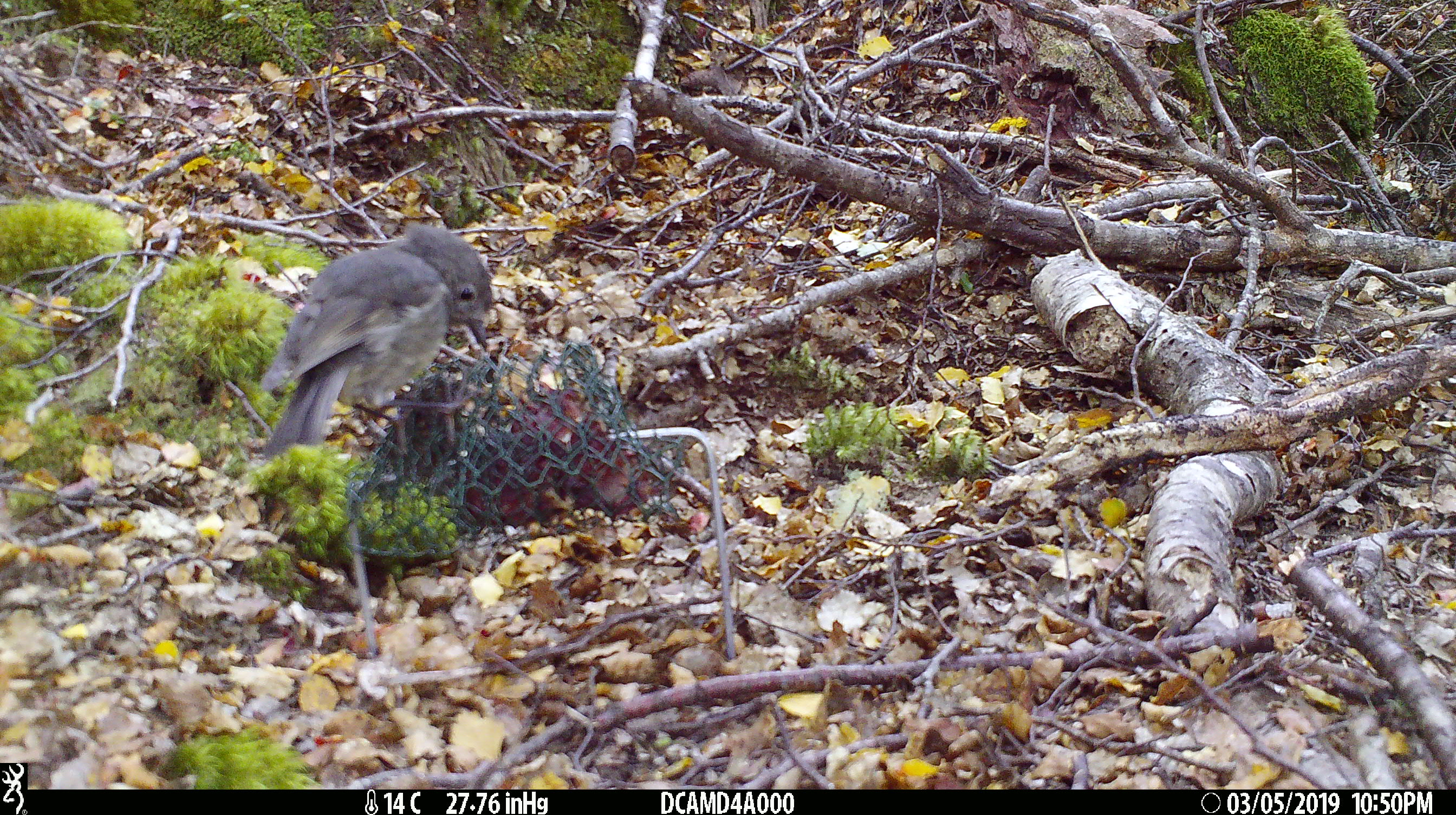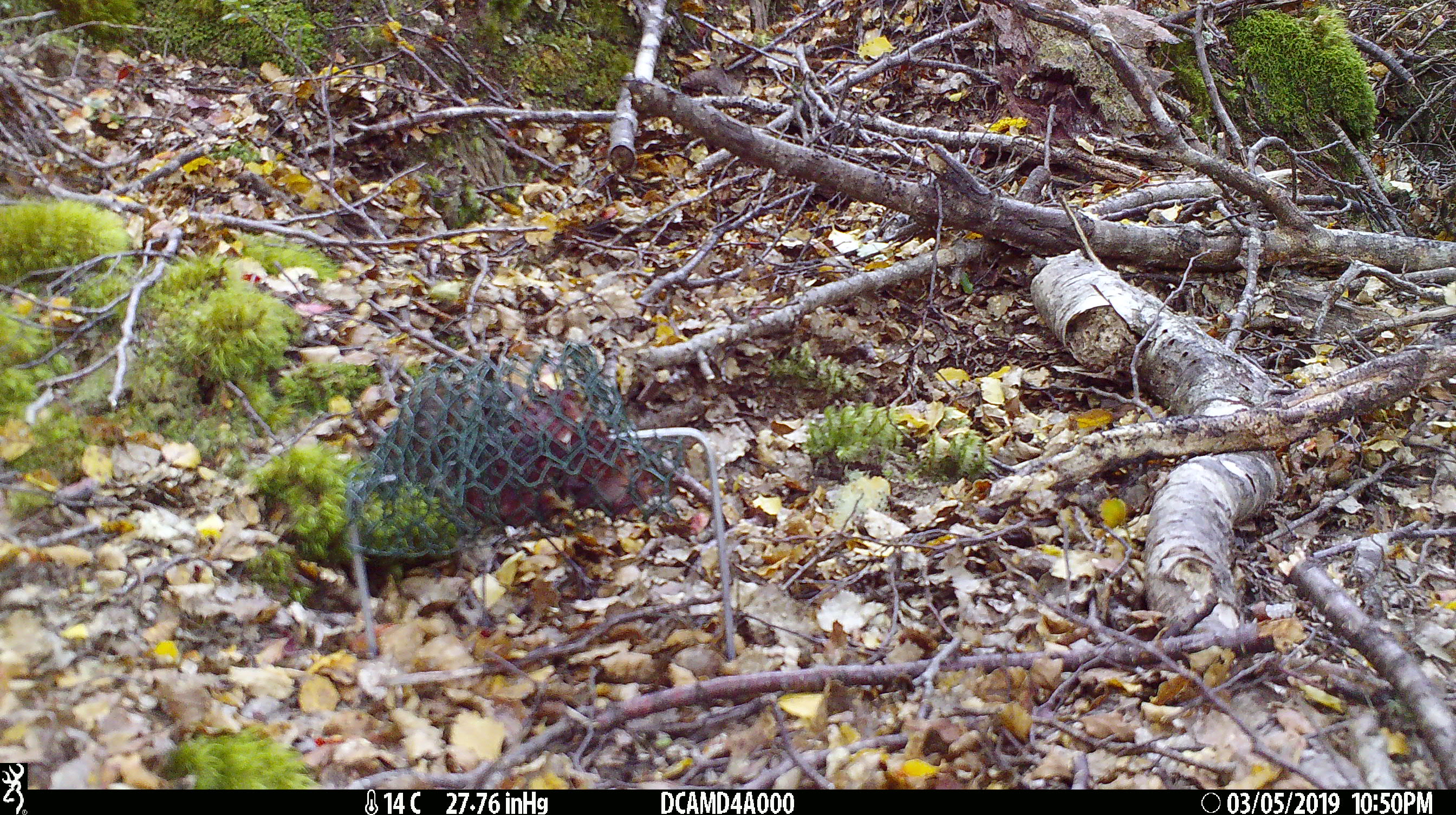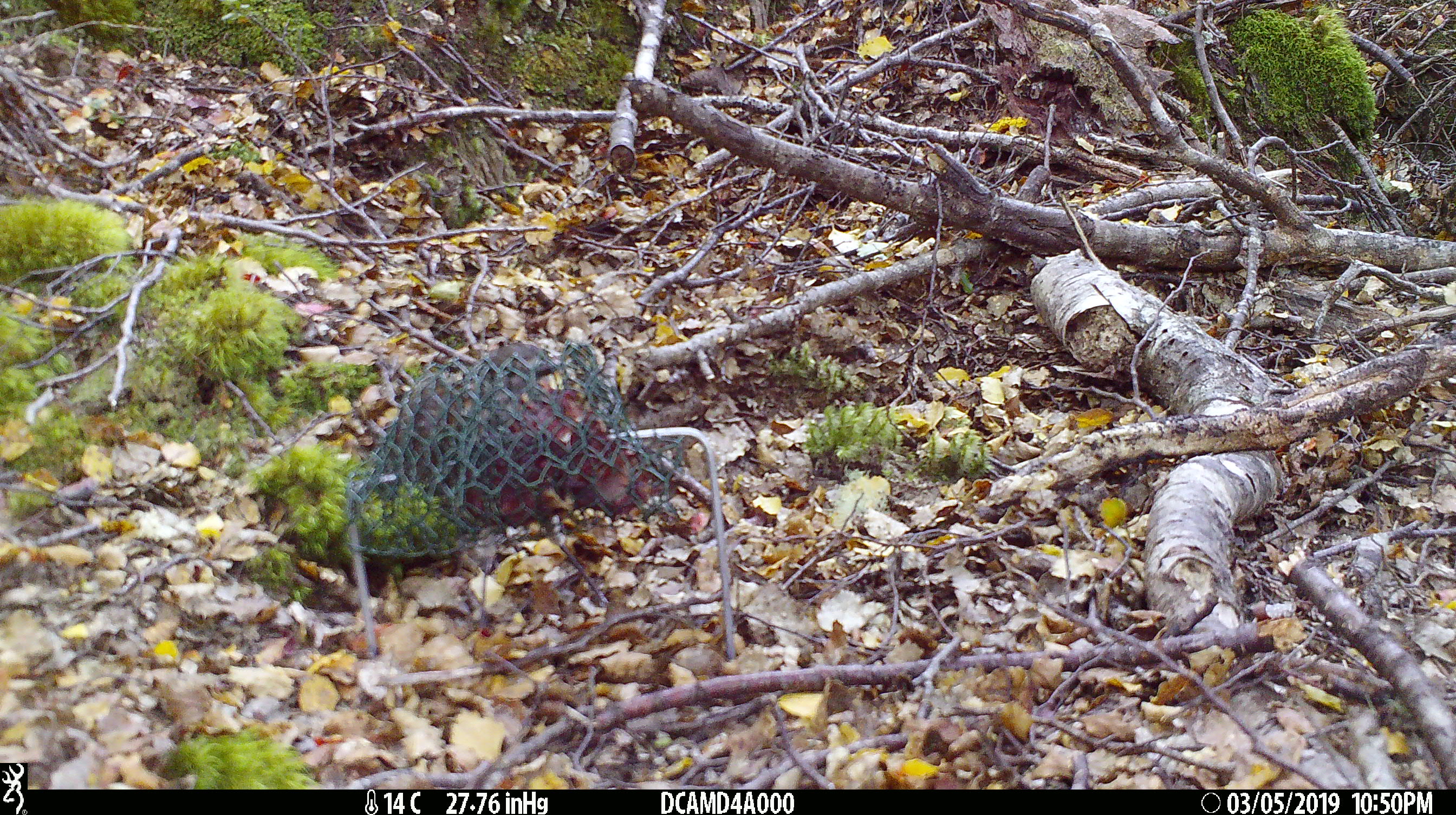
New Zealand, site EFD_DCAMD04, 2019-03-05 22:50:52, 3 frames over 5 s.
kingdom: Animalia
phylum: Chordata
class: Aves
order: Passeriformes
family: Petroicidae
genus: Petroica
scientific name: Petroica australis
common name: new zealand robin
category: robin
Robin (new zealand robin) (Petroica australis).